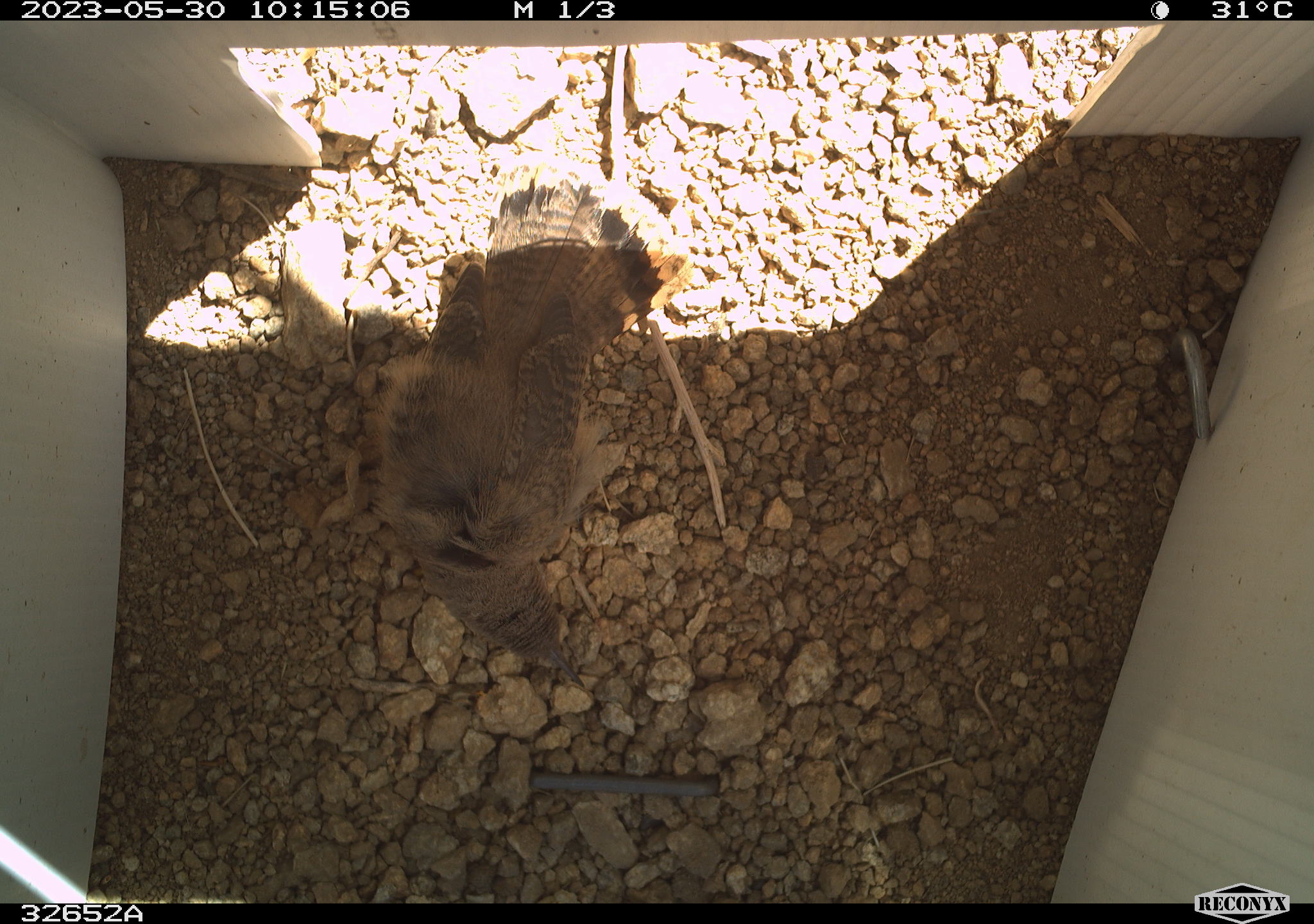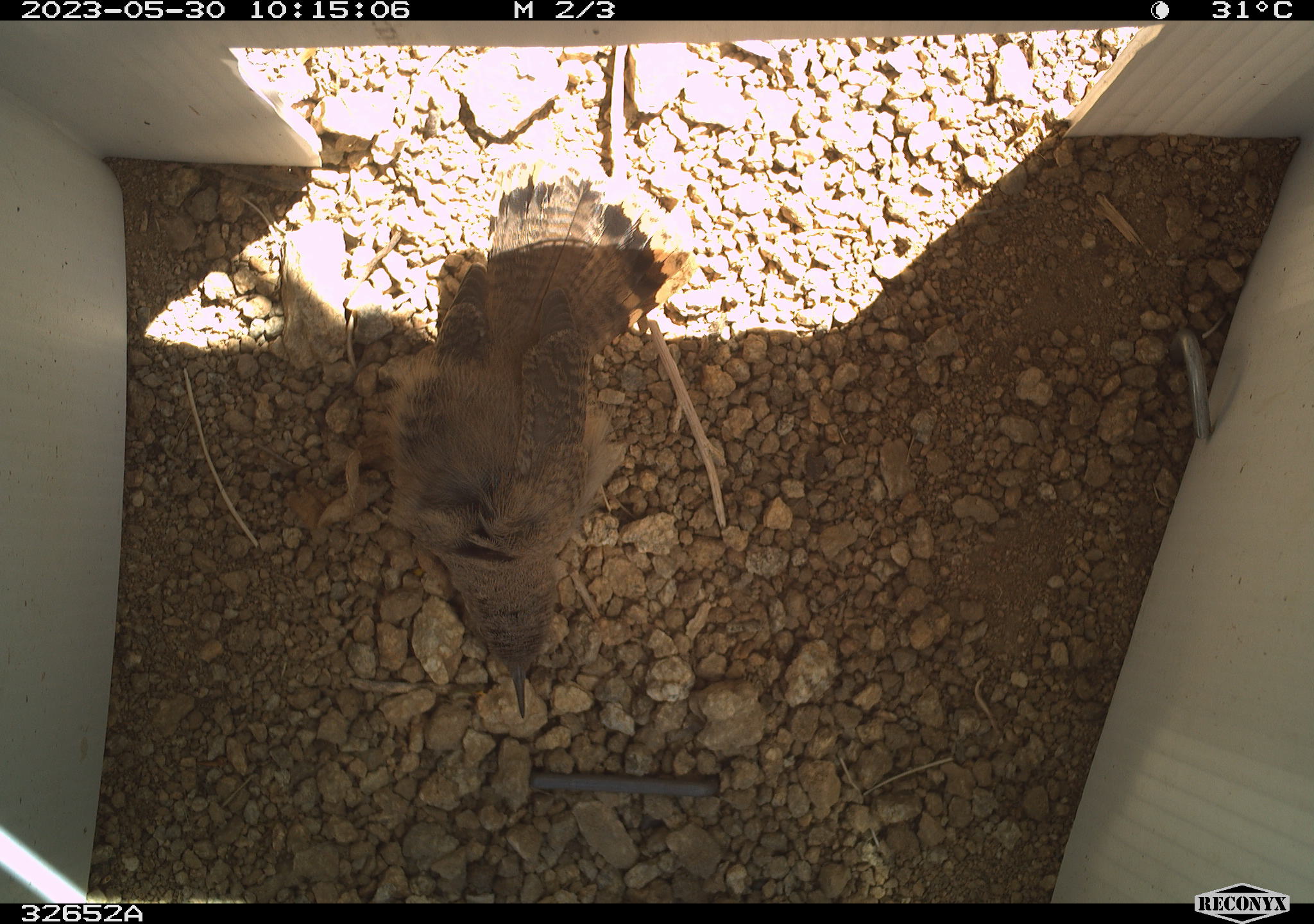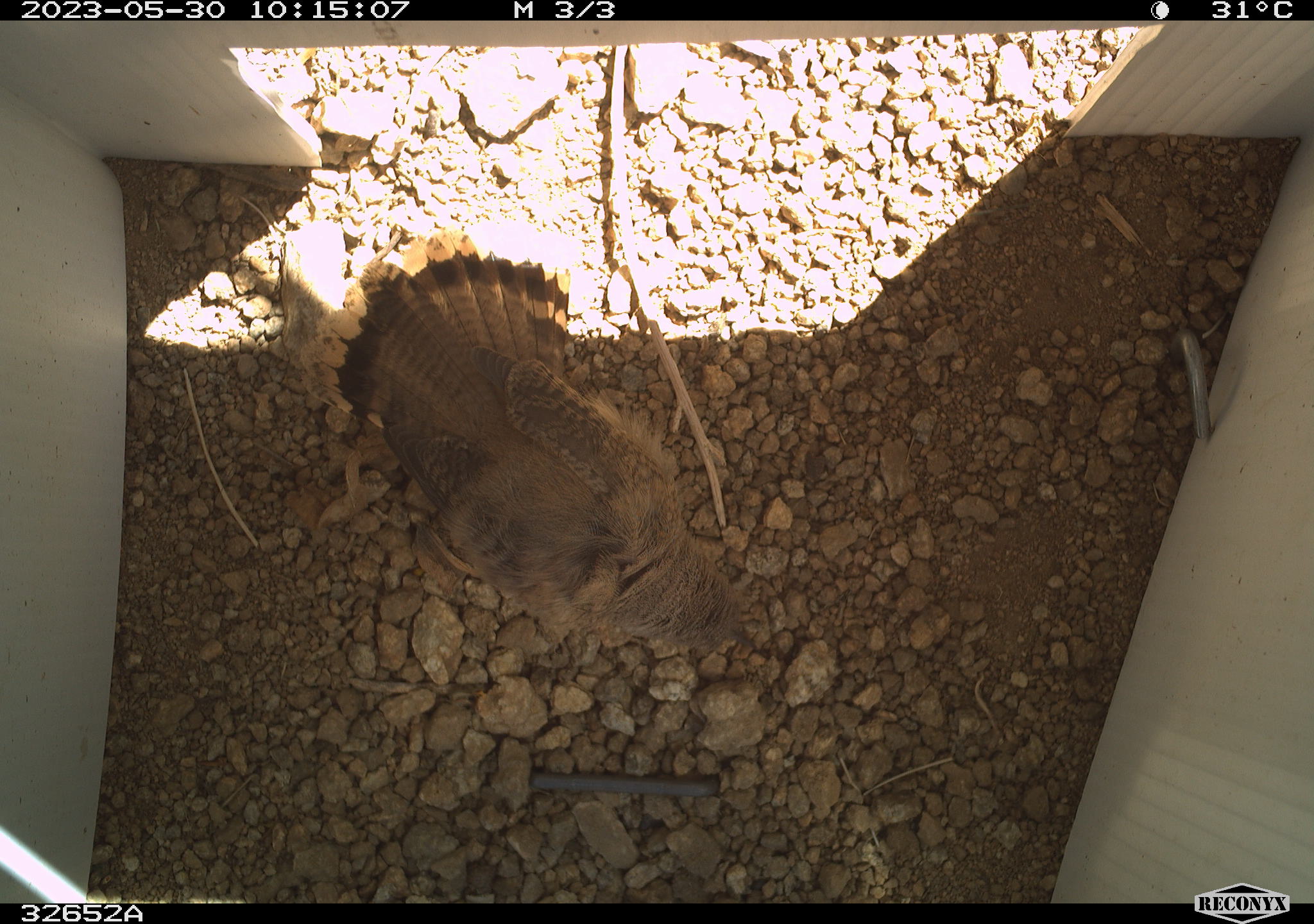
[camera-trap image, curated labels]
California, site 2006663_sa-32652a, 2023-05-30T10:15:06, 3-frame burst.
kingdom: Animalia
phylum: Chordata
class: Aves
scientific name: Aves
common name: bird